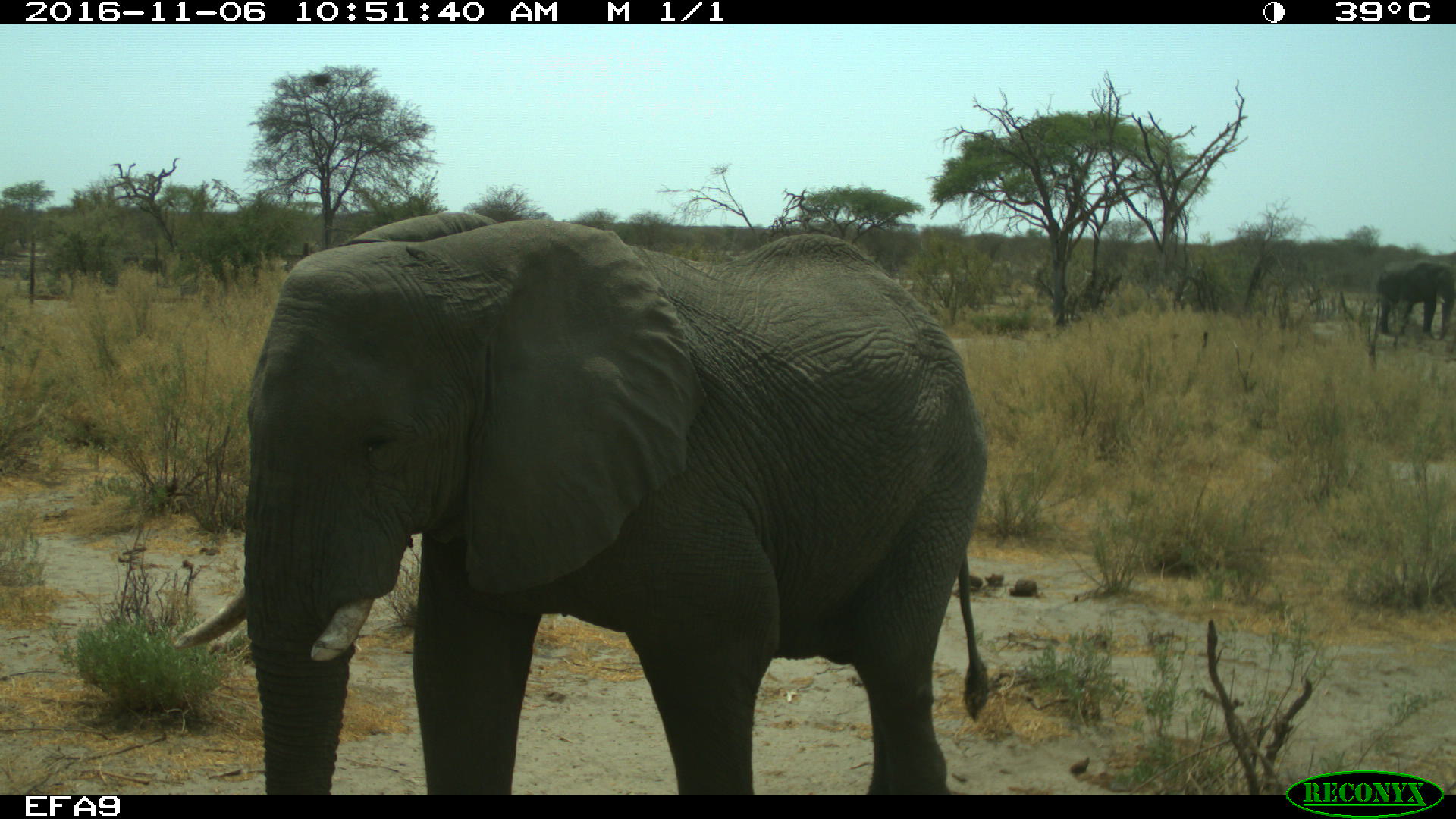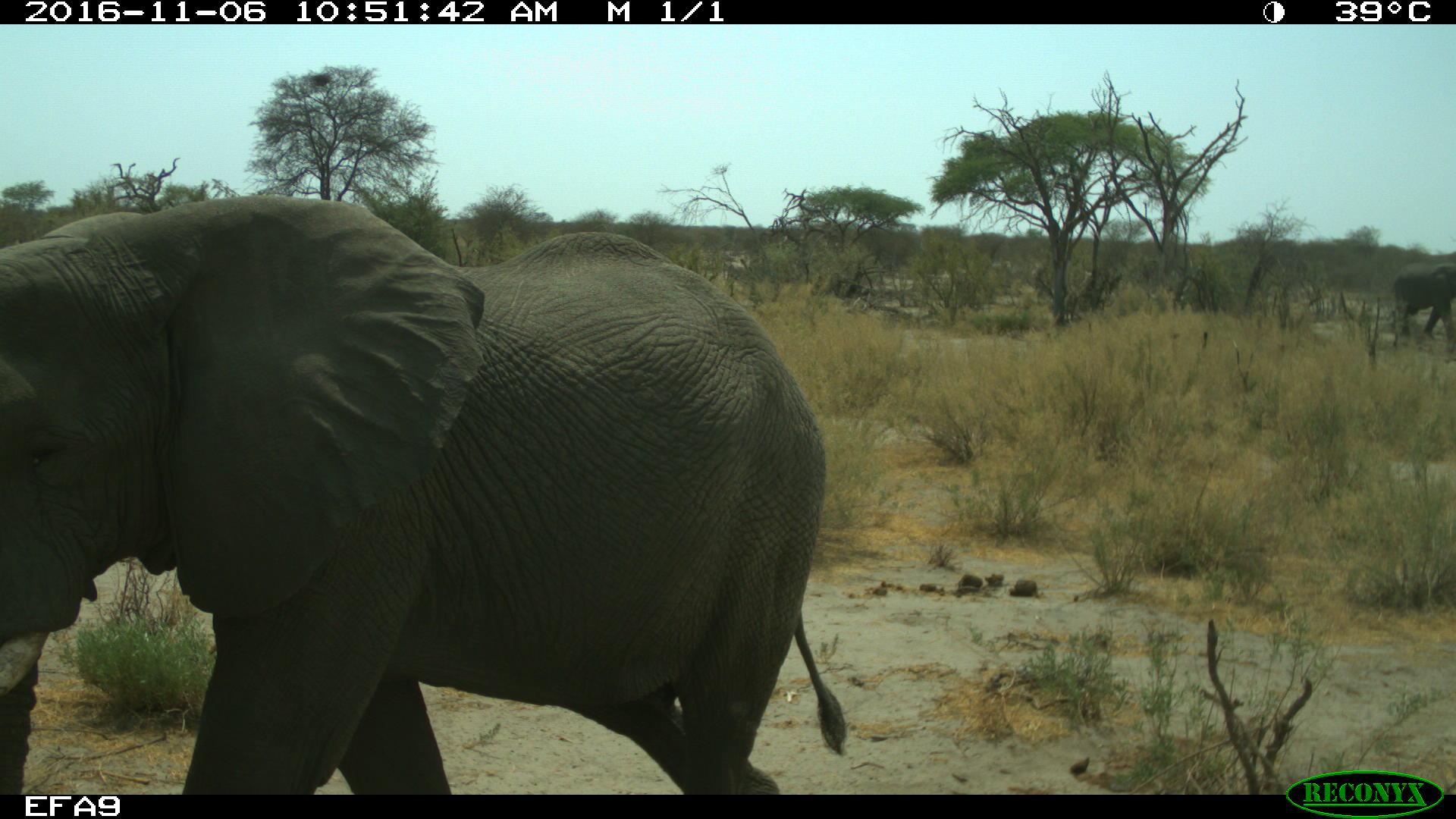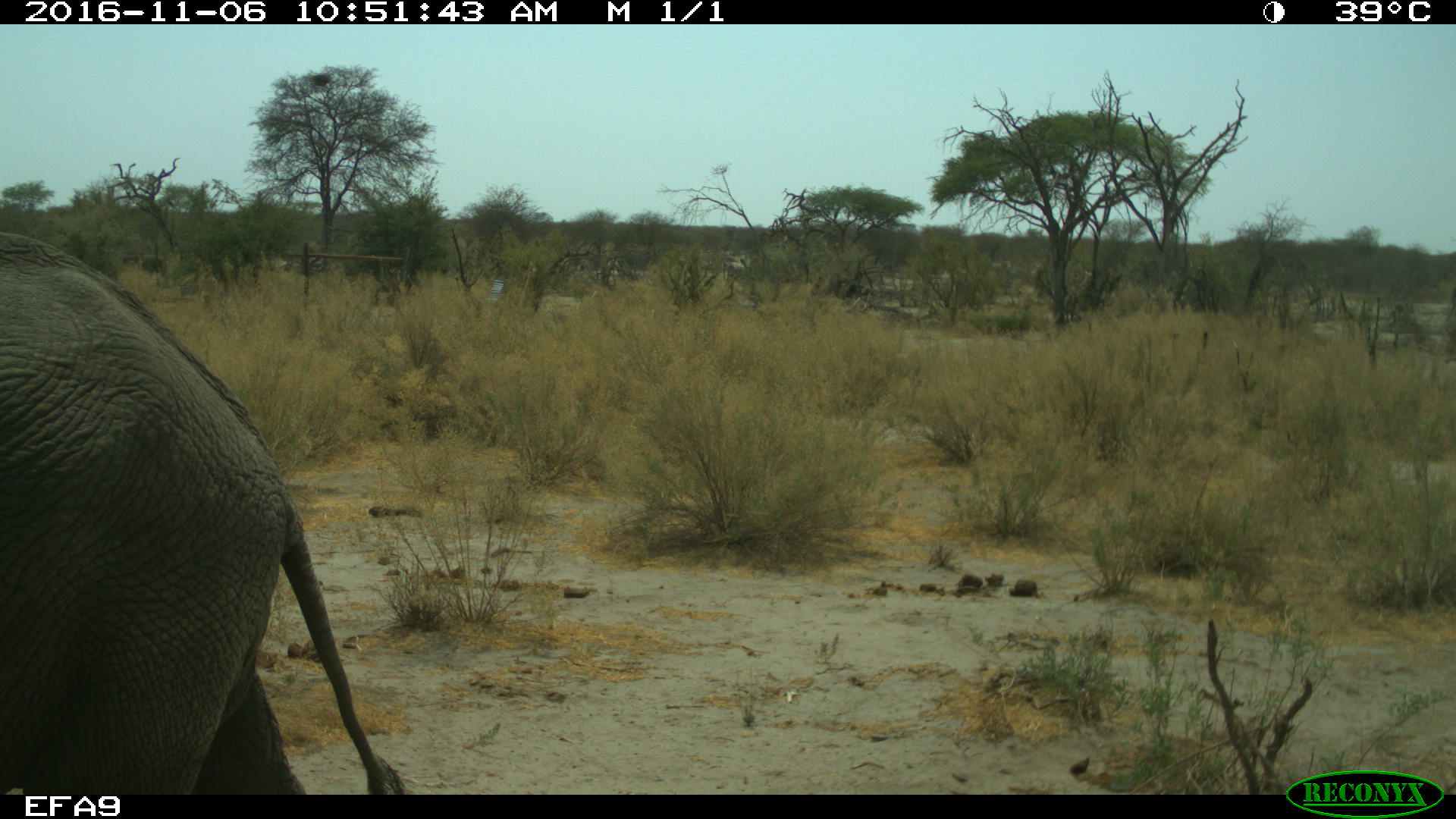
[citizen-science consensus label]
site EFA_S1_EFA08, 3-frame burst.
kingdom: Animalia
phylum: Chordata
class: Mammalia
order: Proboscidea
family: Elephantidae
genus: Loxodonta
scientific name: Loxodonta africana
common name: african bush elephant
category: elephant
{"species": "elephant (african bush elephant) (Loxodonta africana)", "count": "1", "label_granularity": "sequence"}